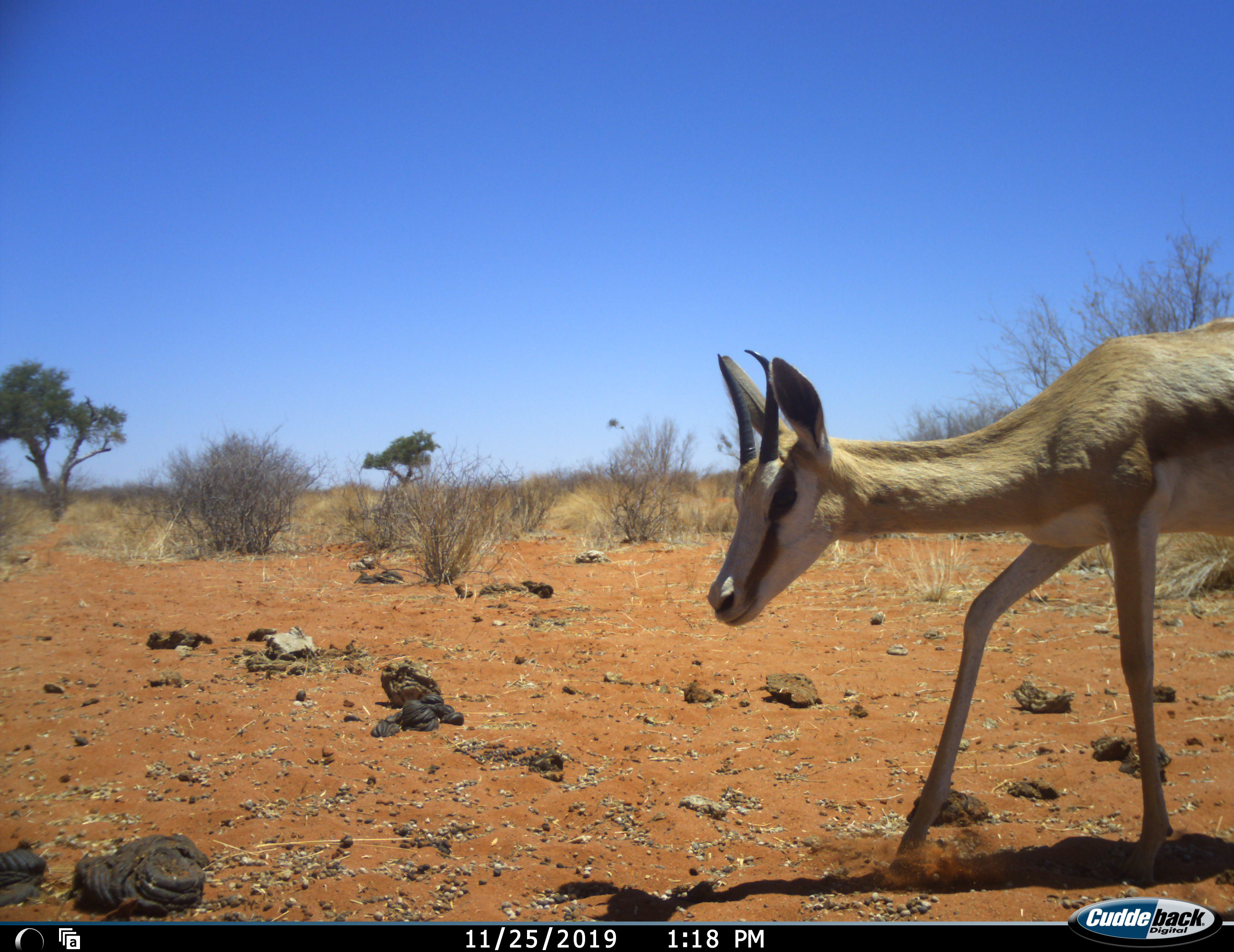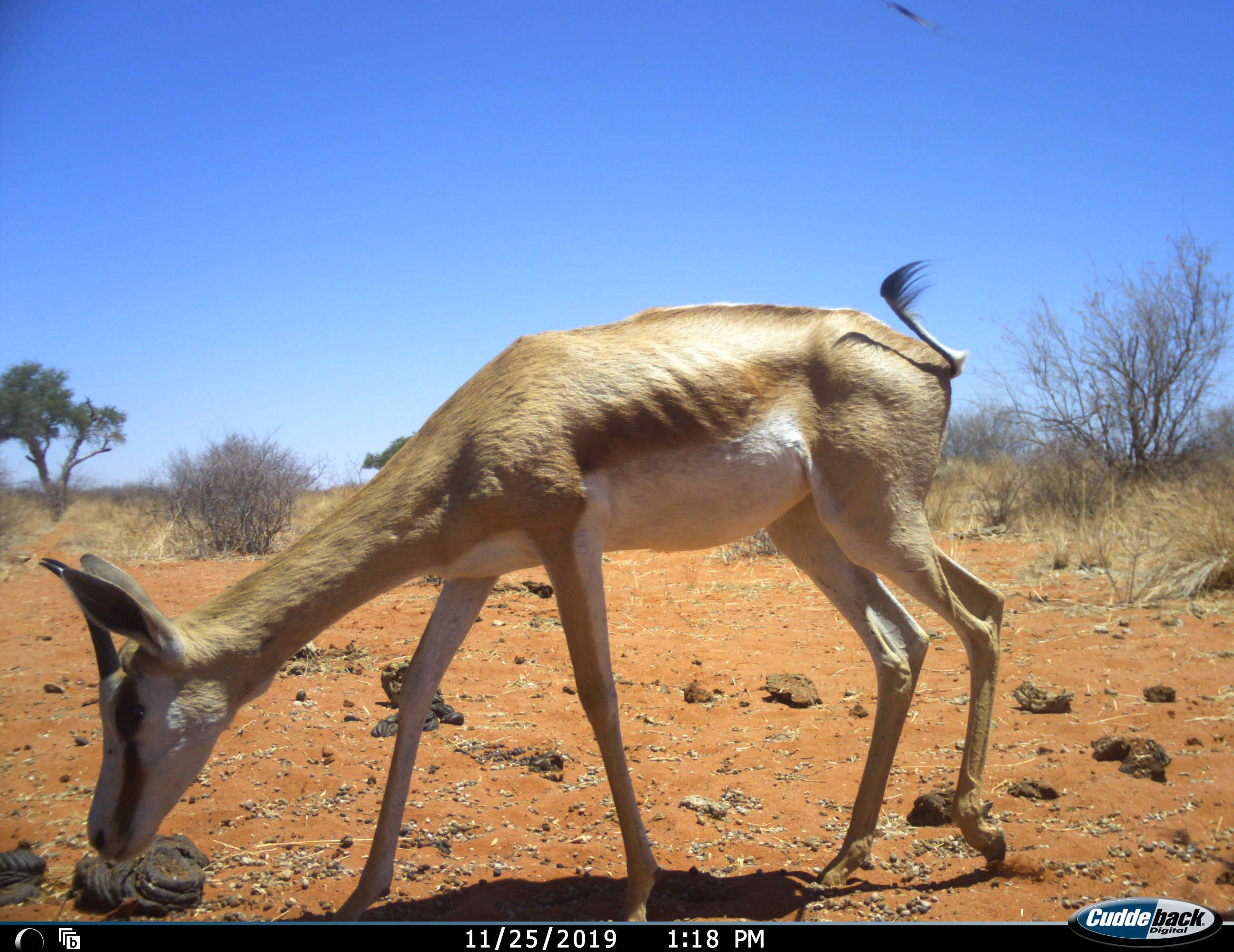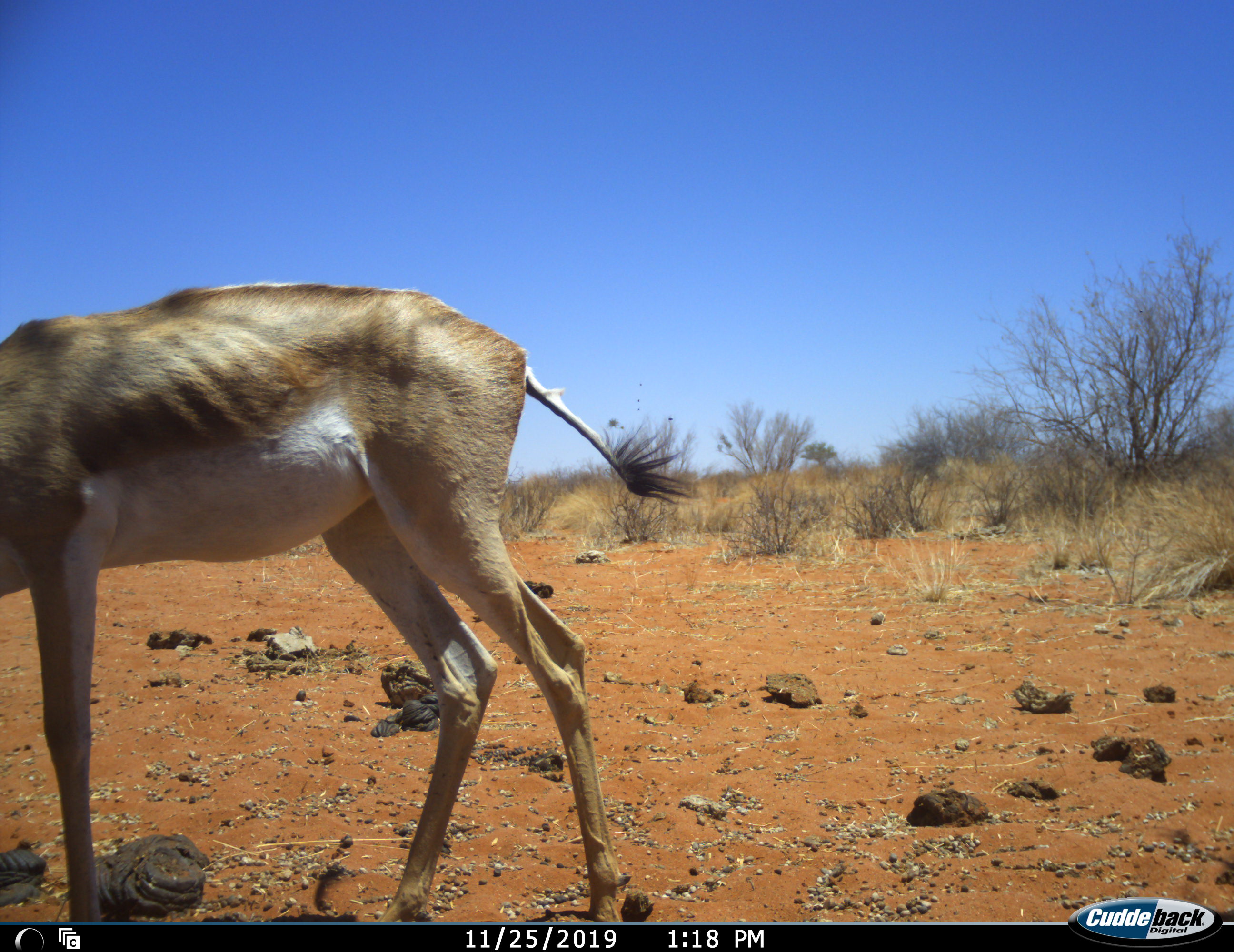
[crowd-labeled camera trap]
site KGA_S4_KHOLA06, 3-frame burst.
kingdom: Animalia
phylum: Chordata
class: Mammalia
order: Artiodactyla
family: Bovidae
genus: Antidorcas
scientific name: Antidorcas marsupialis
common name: springbok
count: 1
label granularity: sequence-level